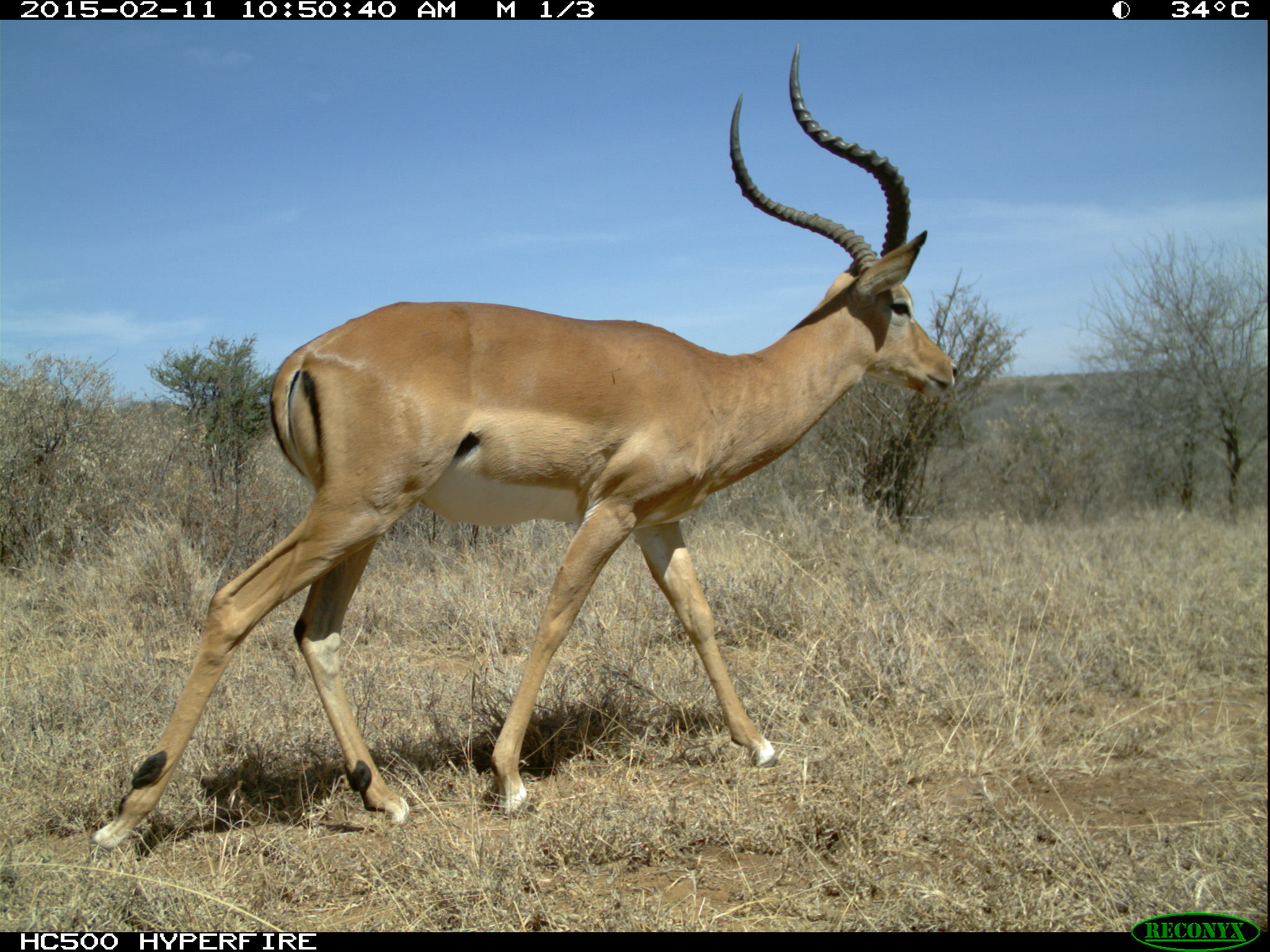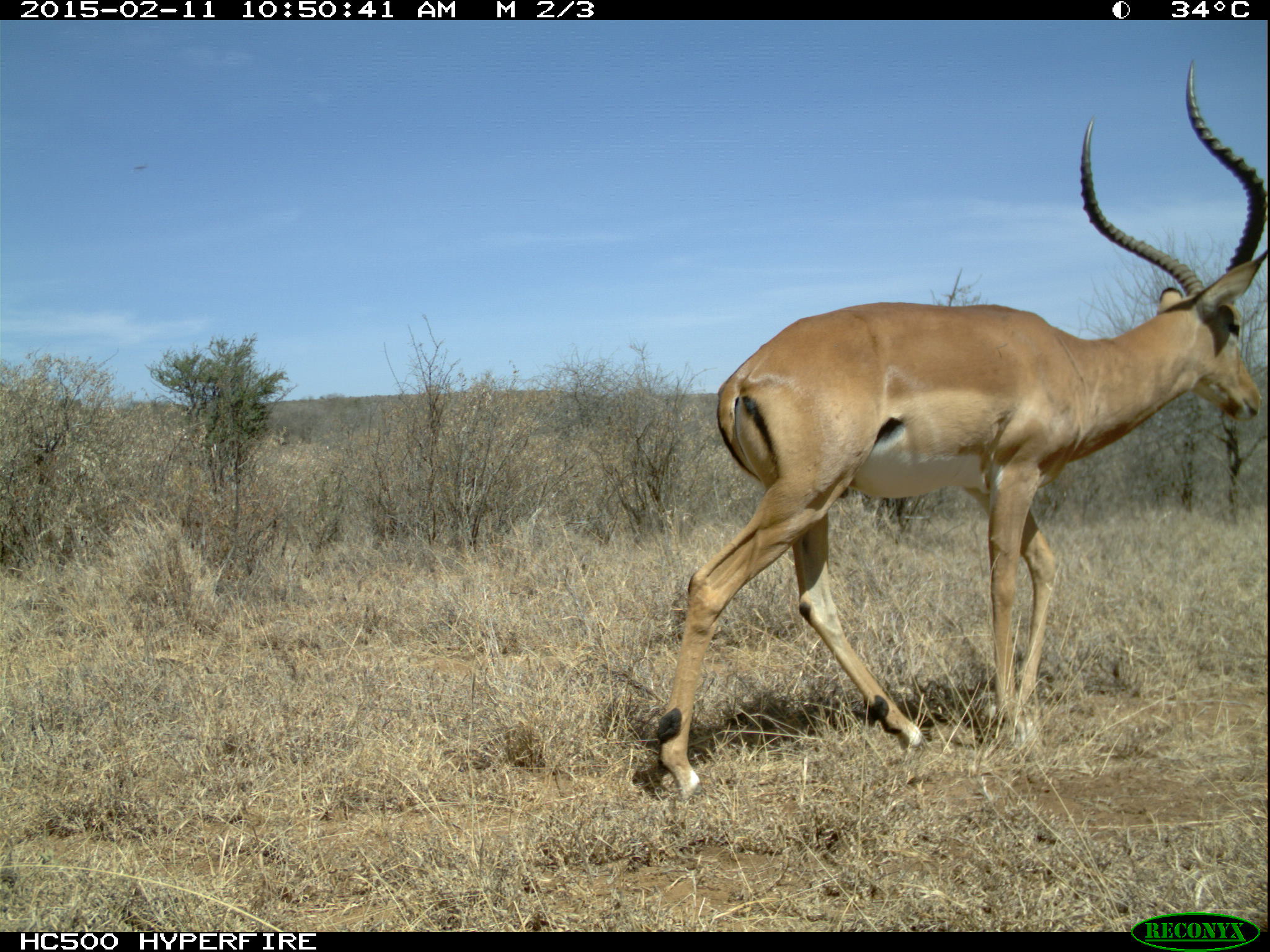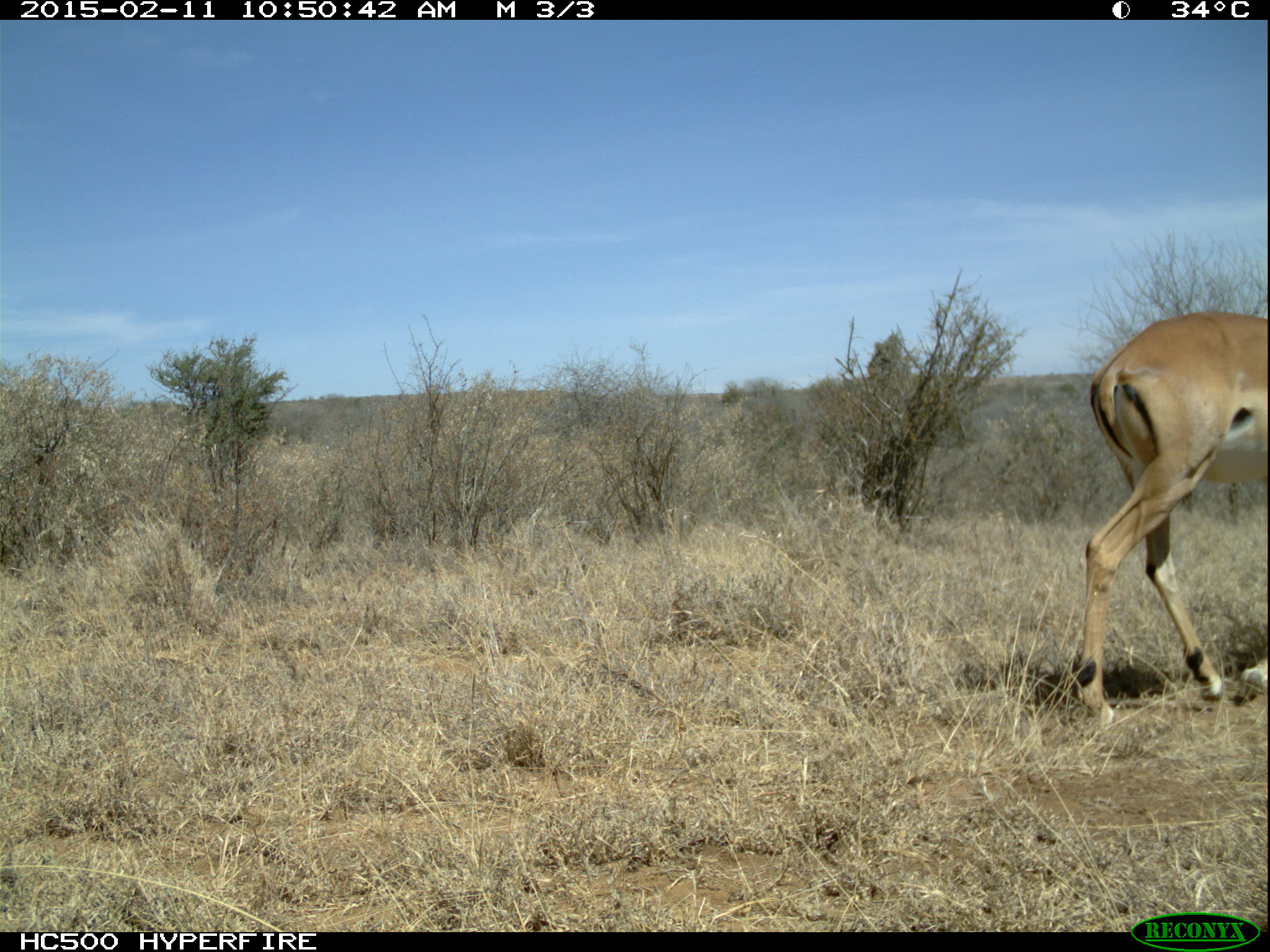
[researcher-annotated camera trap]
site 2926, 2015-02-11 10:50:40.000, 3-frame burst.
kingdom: Animalia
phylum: Chordata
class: Mammalia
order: Artiodactyla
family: Bovidae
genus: Aepyceros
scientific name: Aepyceros melampus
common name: impala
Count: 1.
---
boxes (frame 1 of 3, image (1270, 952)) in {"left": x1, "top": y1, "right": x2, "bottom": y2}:
aepyceros melampus: {"left": 86, "top": 39, "right": 959, "bottom": 849}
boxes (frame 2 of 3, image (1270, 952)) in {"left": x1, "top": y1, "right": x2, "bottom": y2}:
aepyceros melampus: {"left": 647, "top": 54, "right": 1263, "bottom": 793}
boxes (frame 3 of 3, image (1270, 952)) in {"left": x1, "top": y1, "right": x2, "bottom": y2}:
aepyceros melampus: {"left": 1064, "top": 308, "right": 1270, "bottom": 725}